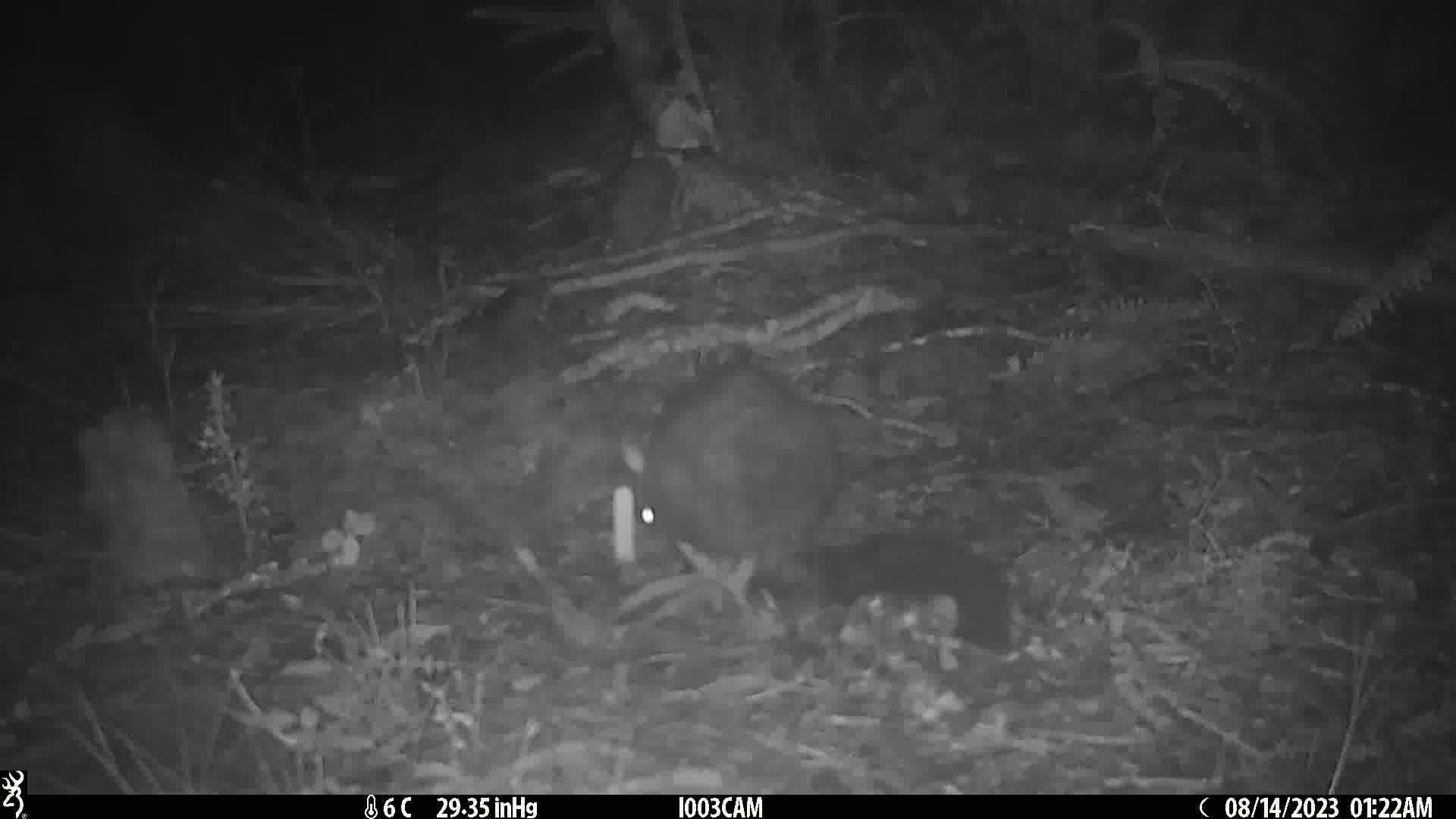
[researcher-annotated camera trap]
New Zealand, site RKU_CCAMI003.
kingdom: Animalia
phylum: Chordata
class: Mammalia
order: Diprotodontia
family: Phalangeridae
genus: Trichosurus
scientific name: Trichosurus vulpecula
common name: common brushtail possum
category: possum